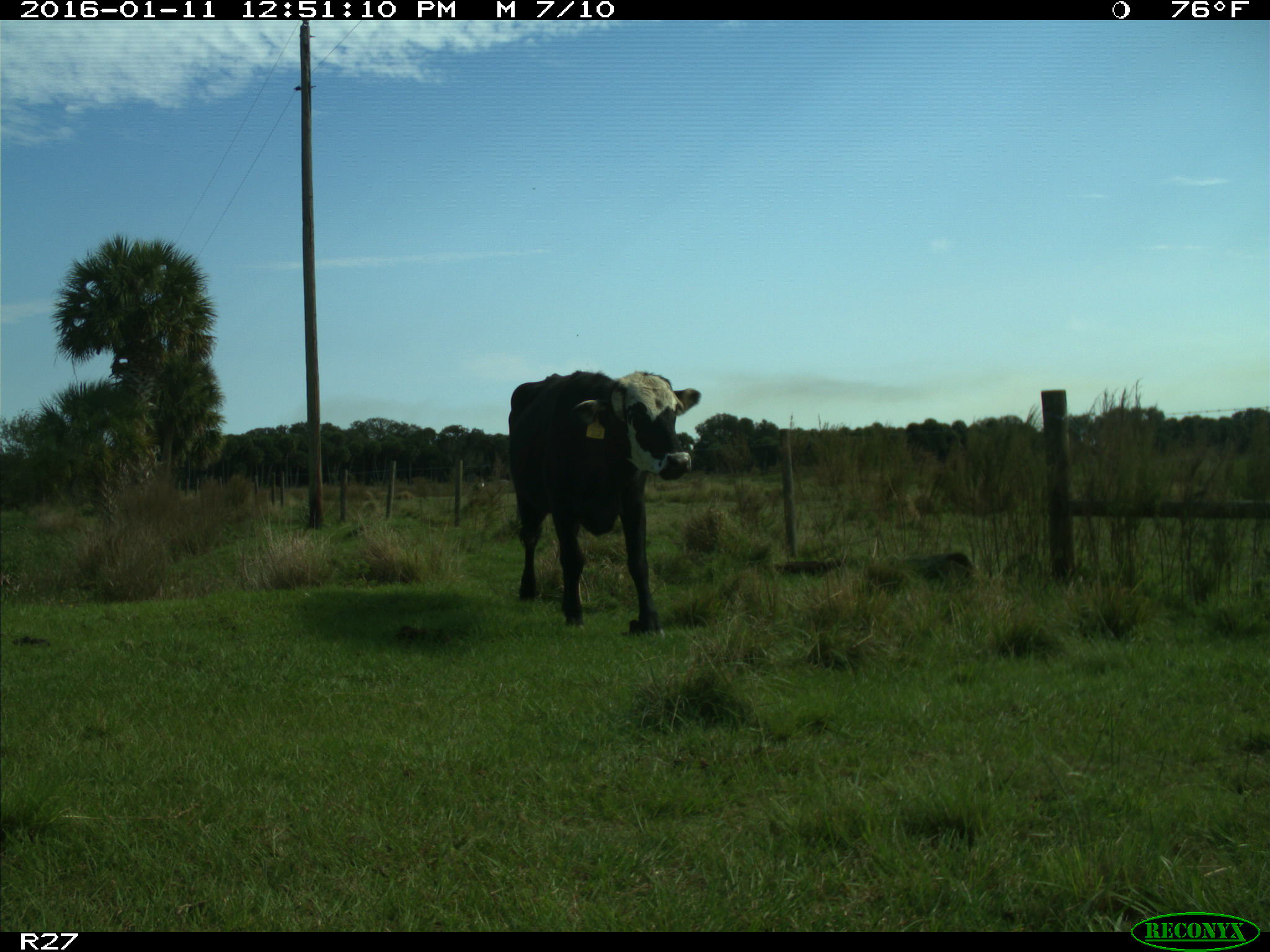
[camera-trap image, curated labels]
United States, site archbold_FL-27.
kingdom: Animalia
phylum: Chordata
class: Mammalia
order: Artiodactyla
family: Bovidae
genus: Bos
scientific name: Bos taurus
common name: domestic cow